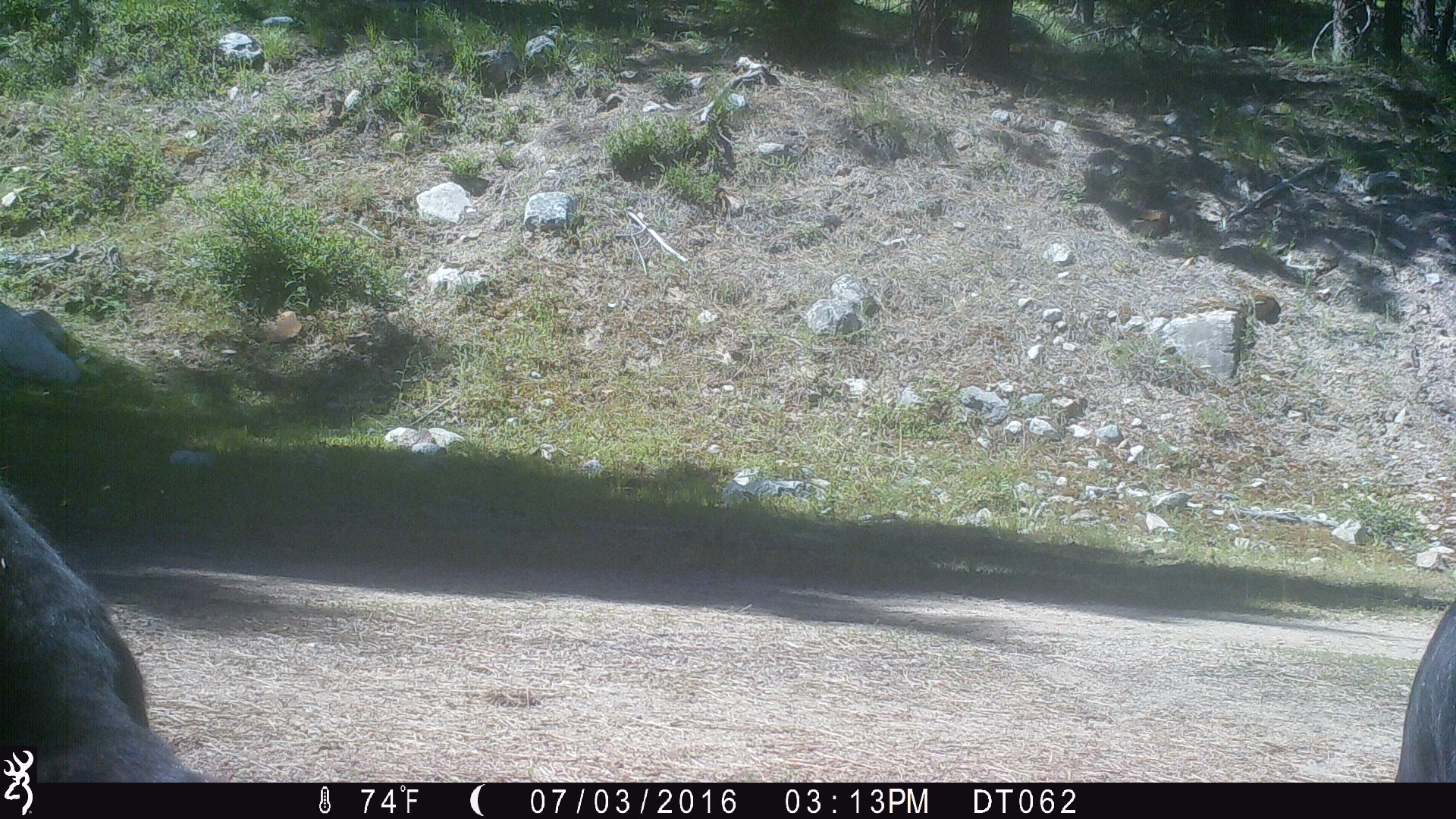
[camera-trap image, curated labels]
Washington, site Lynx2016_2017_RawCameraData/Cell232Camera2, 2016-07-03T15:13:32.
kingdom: Animalia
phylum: Chordata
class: Mammalia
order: Artiodactyla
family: Bovidae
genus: Bos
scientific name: Bos taurus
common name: domestic cattle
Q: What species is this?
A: Domestic cattle (Bos taurus).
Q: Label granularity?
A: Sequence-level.